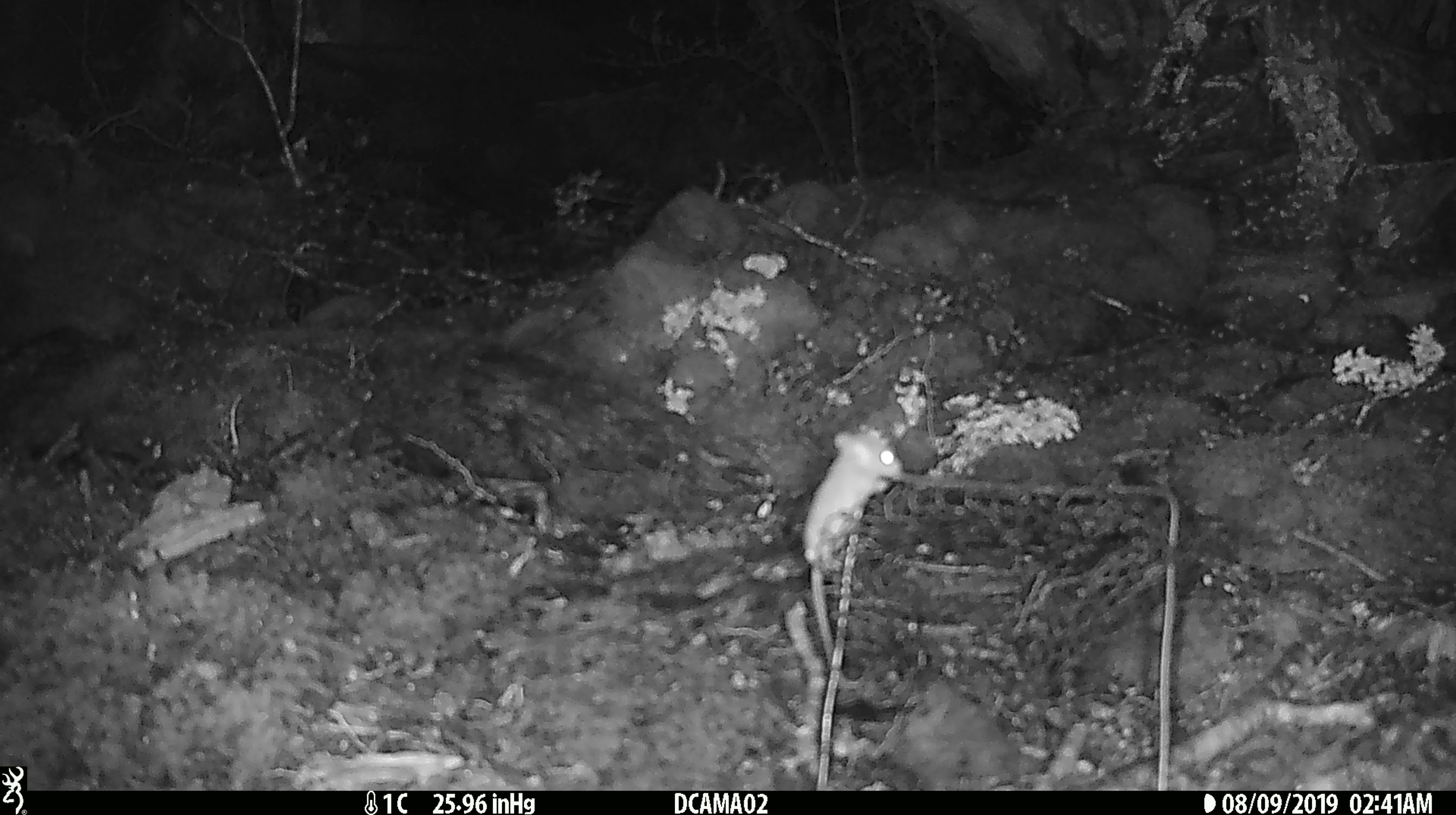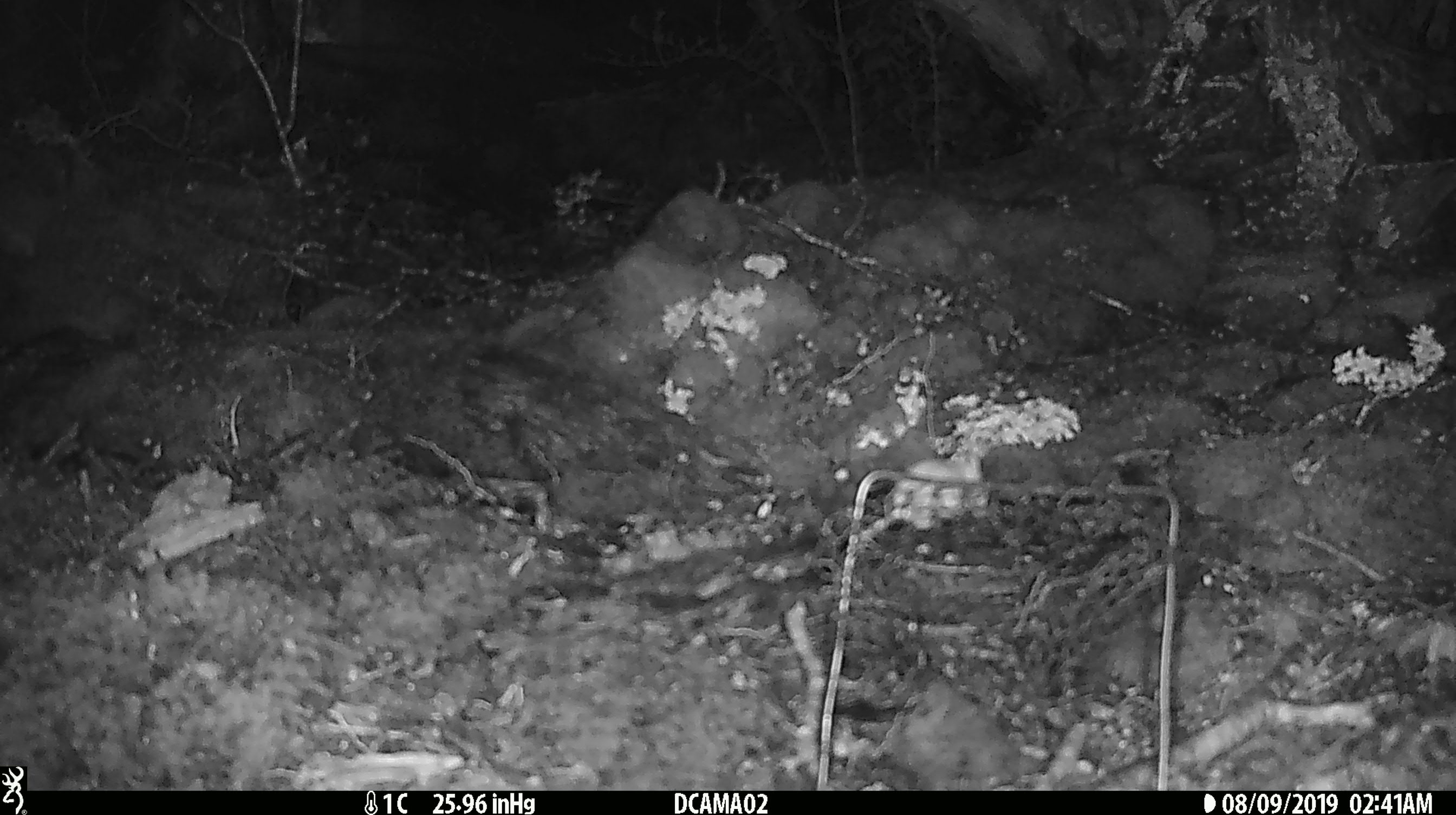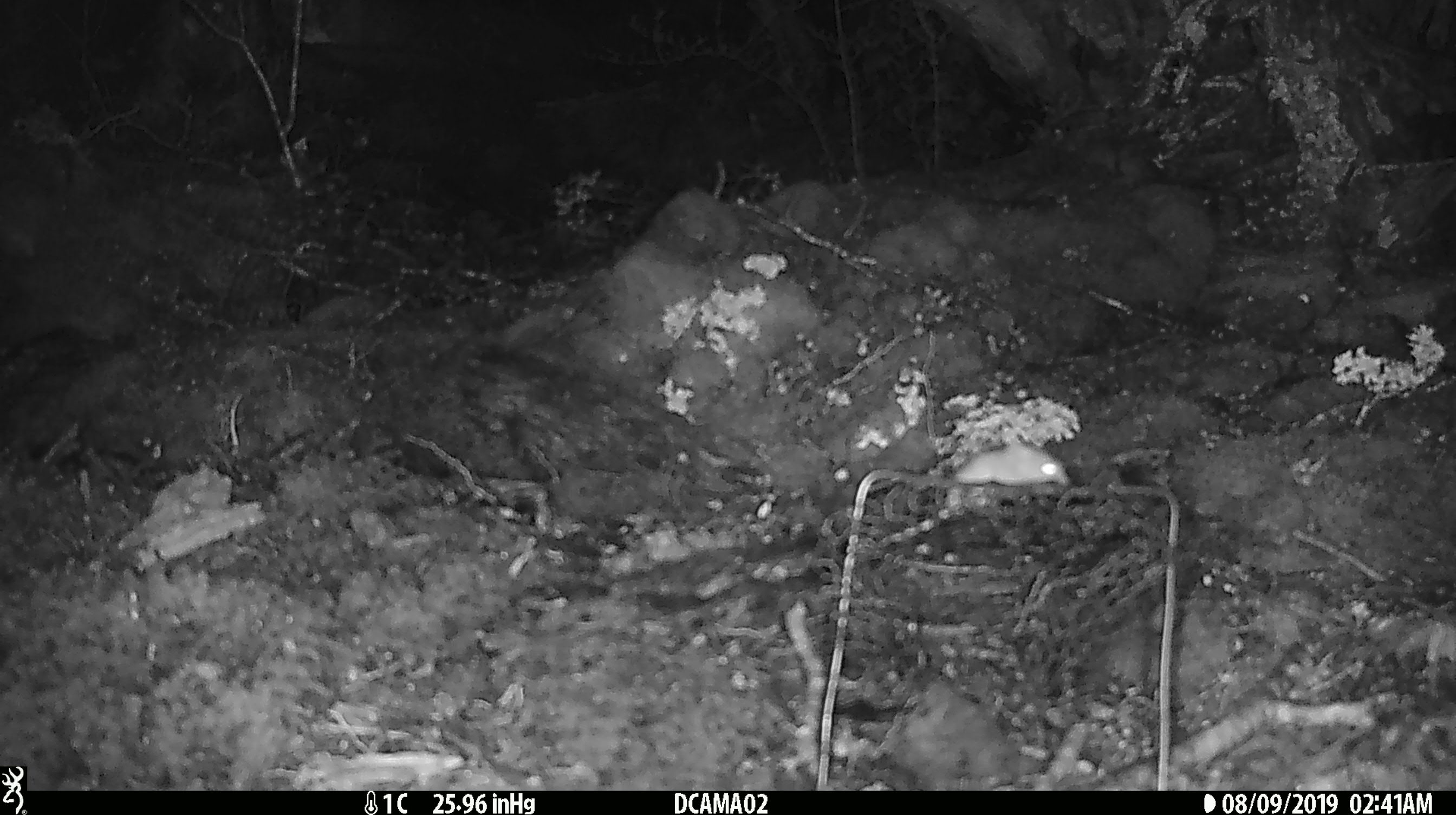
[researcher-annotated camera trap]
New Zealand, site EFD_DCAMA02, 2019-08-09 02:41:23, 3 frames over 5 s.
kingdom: Animalia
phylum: Chordata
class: Mammalia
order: Rodentia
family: Muridae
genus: Mus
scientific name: Mus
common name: mouse